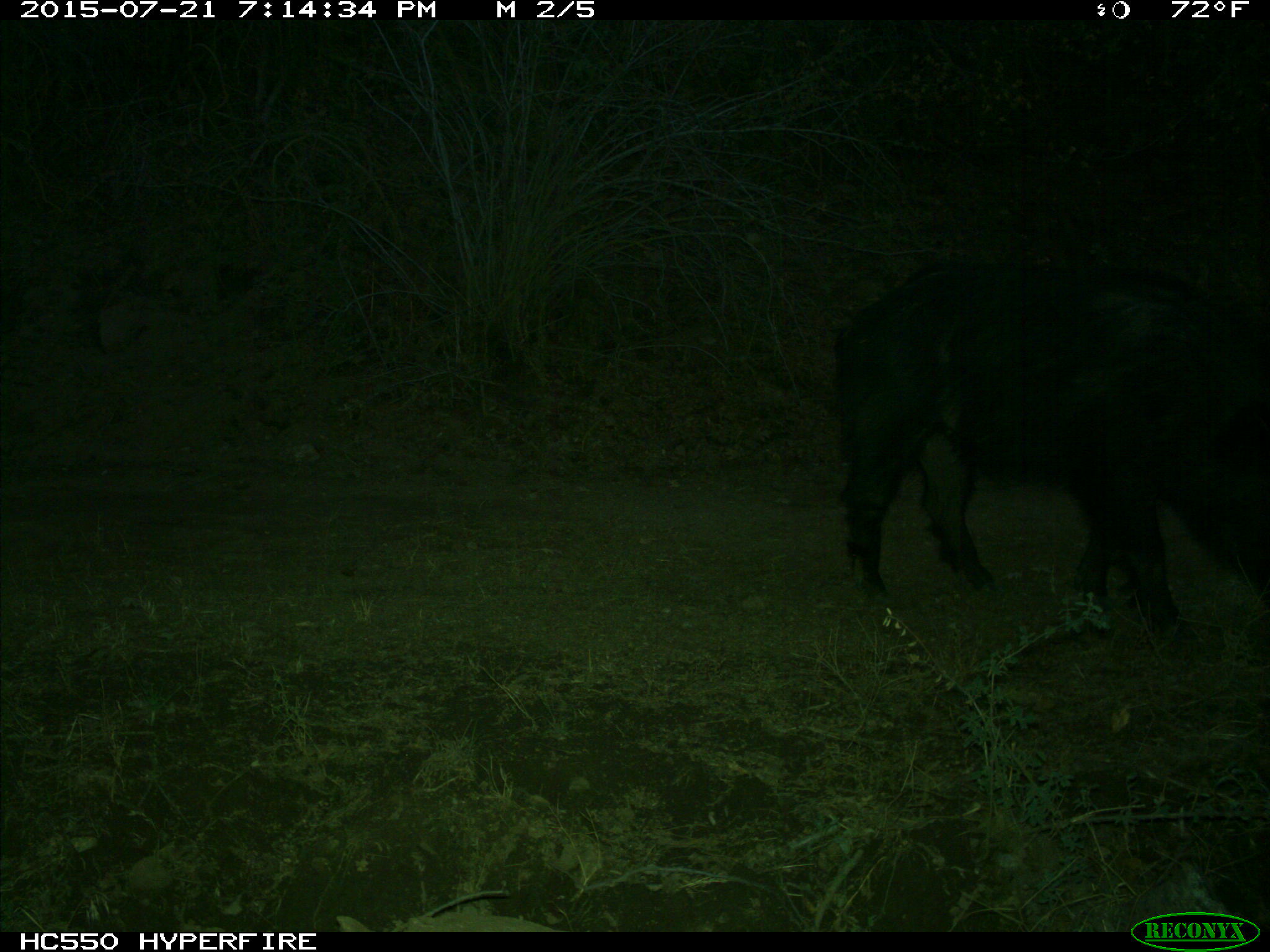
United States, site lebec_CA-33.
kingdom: Animalia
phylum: Chordata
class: Mammalia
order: Artiodactyla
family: Suidae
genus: Sus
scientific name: Sus scrofa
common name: wild boar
Sus scrofa (wild boar).